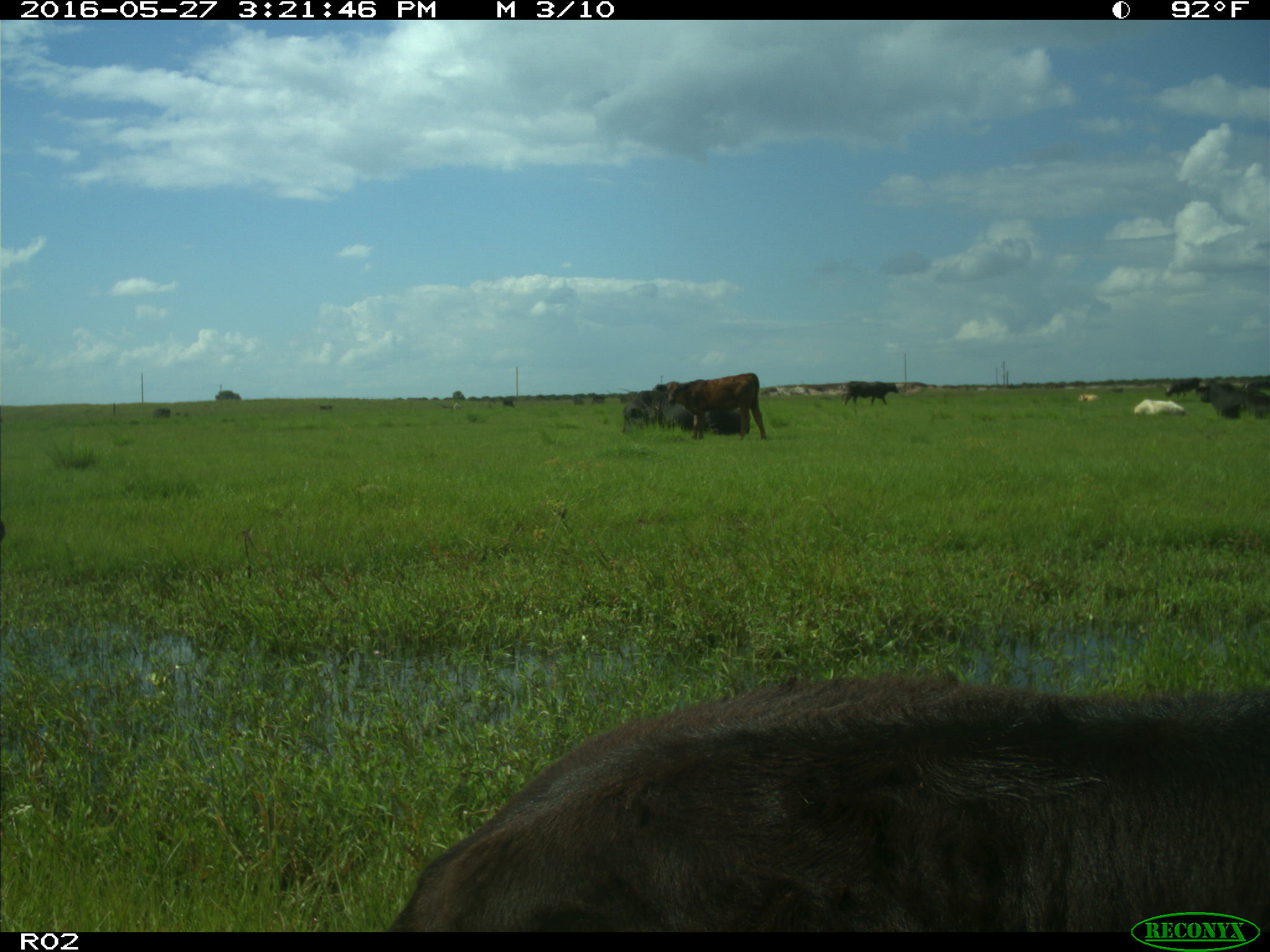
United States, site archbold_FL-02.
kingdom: Animalia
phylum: Chordata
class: Mammalia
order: Artiodactyla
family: Bovidae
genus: Bos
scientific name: Bos taurus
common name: domestic cow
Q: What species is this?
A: Bos taurus (domestic cow).